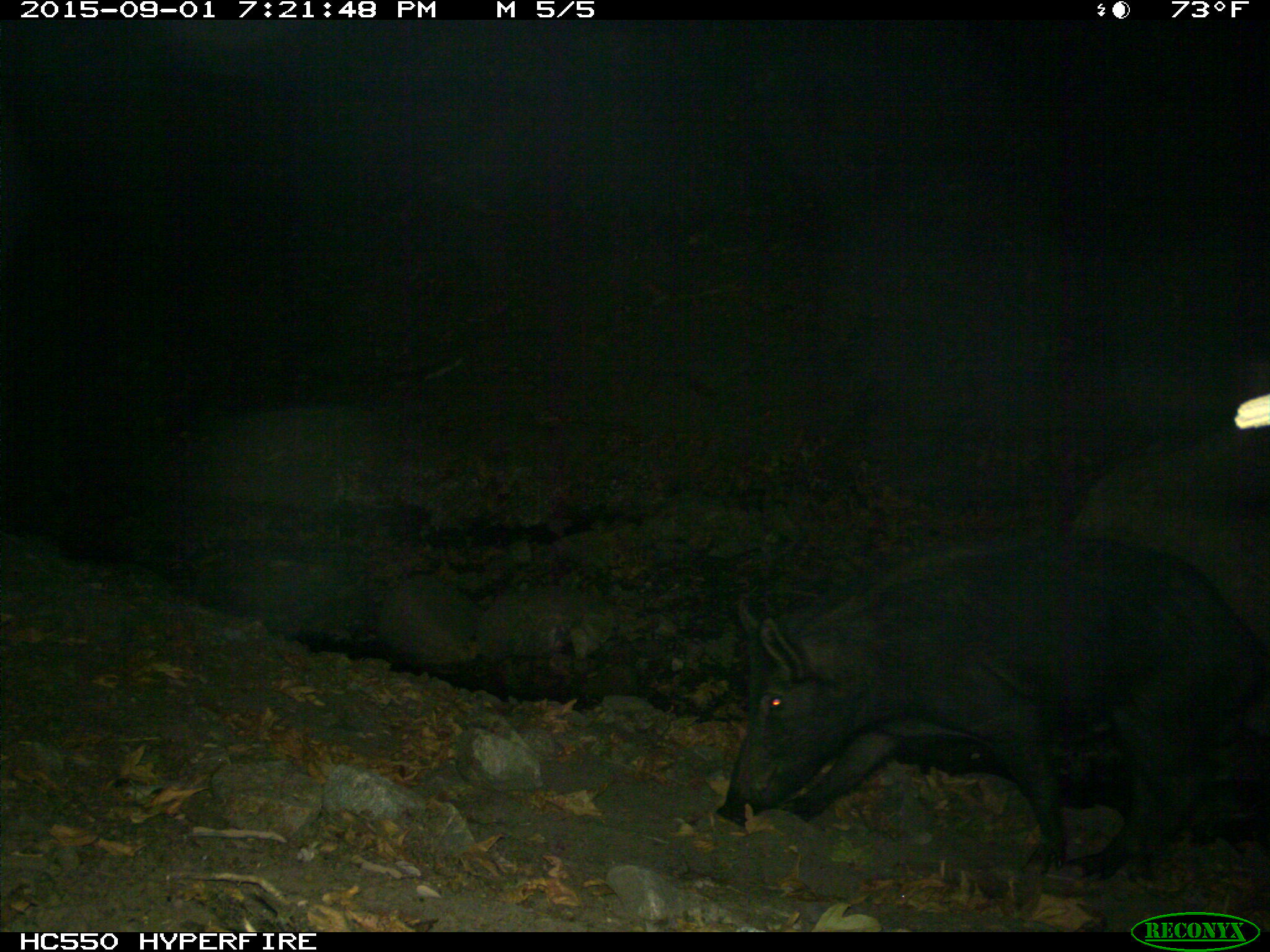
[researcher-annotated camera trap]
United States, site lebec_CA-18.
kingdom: Animalia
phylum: Chordata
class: Mammalia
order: Artiodactyla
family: Suidae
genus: Sus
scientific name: Sus scrofa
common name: wild boar